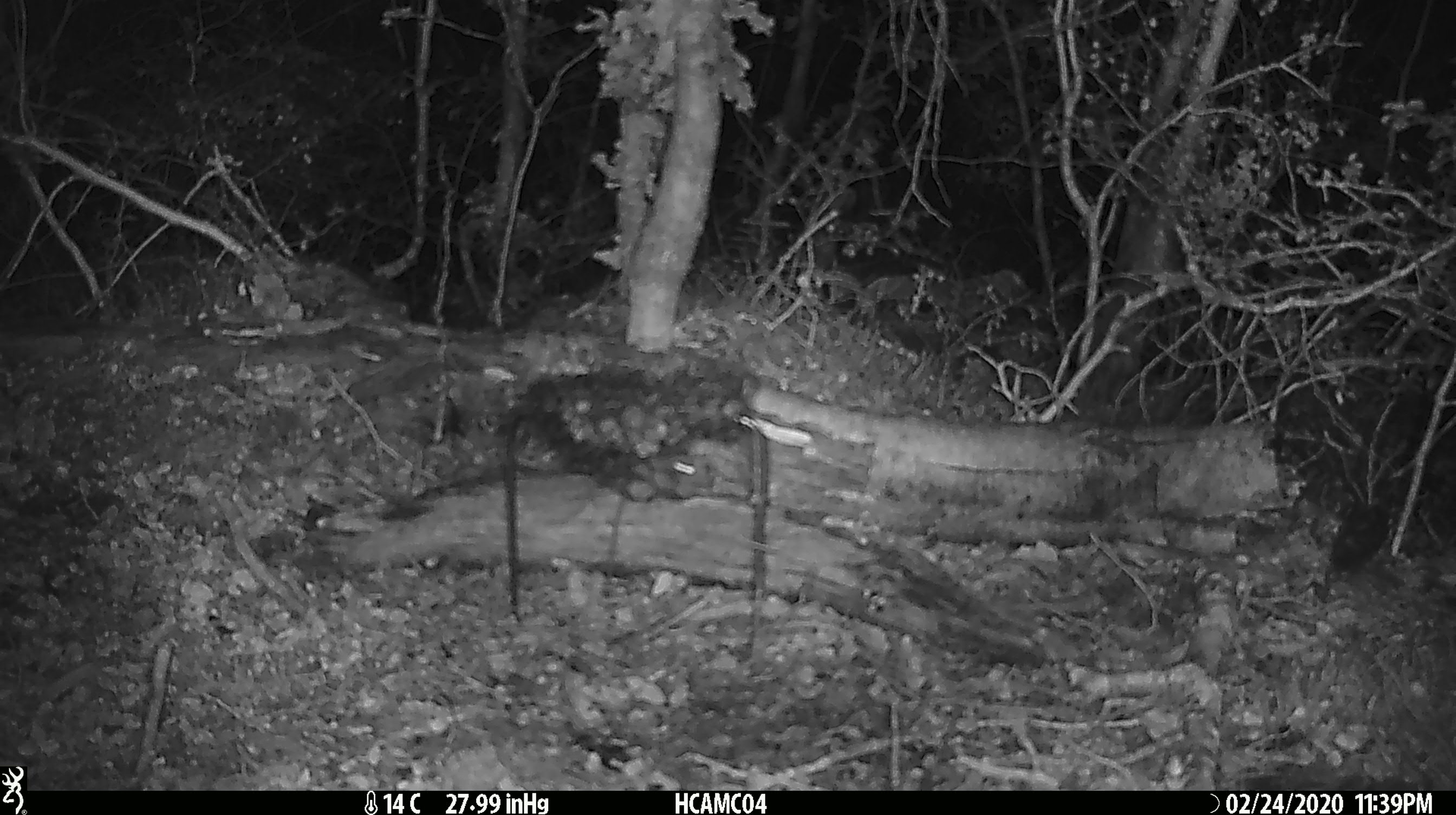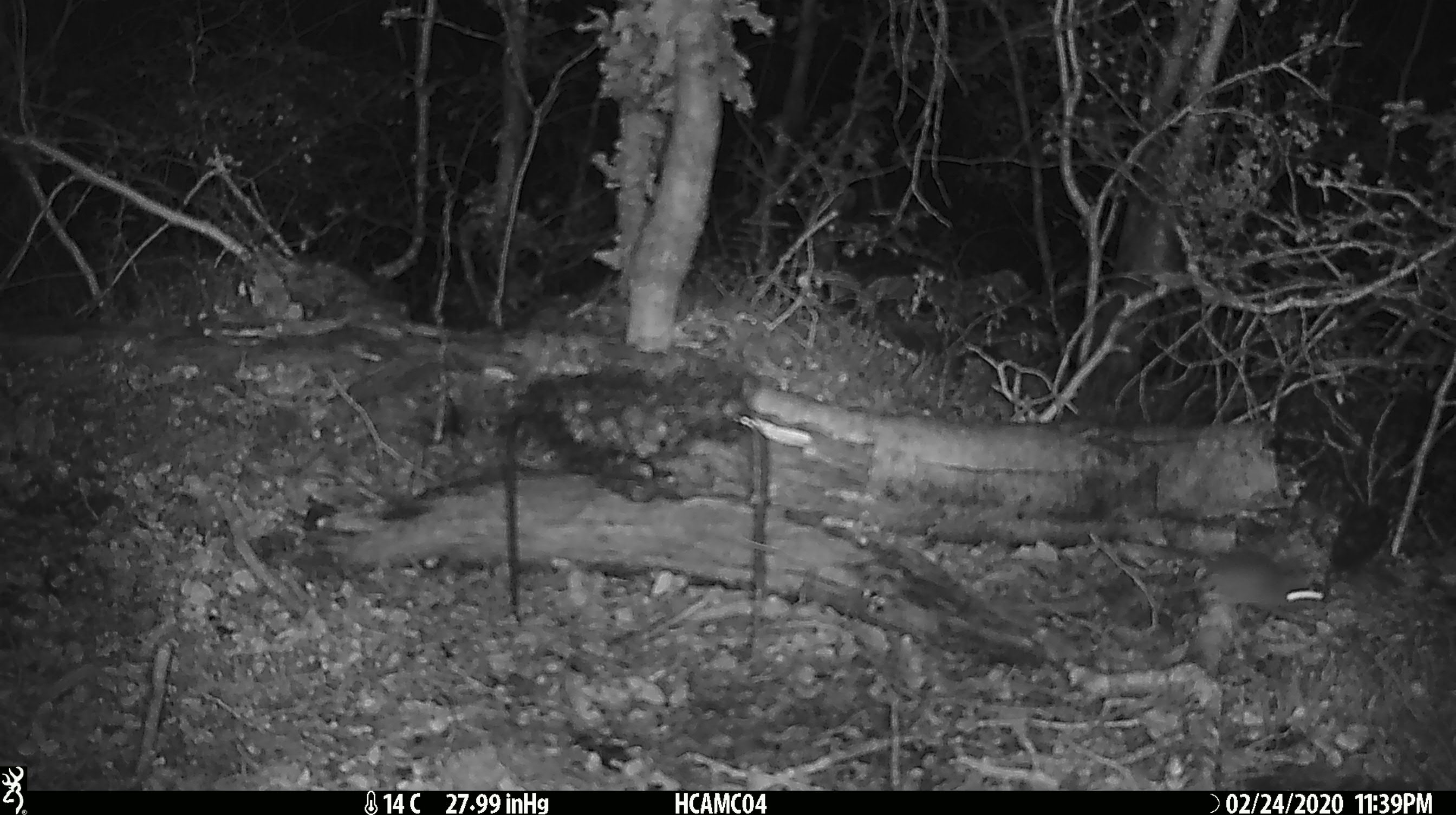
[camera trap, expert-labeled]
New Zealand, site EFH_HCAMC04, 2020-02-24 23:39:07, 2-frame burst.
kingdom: Animalia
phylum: Chordata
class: Mammalia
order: Rodentia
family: Muridae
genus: Mus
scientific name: Mus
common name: mouse